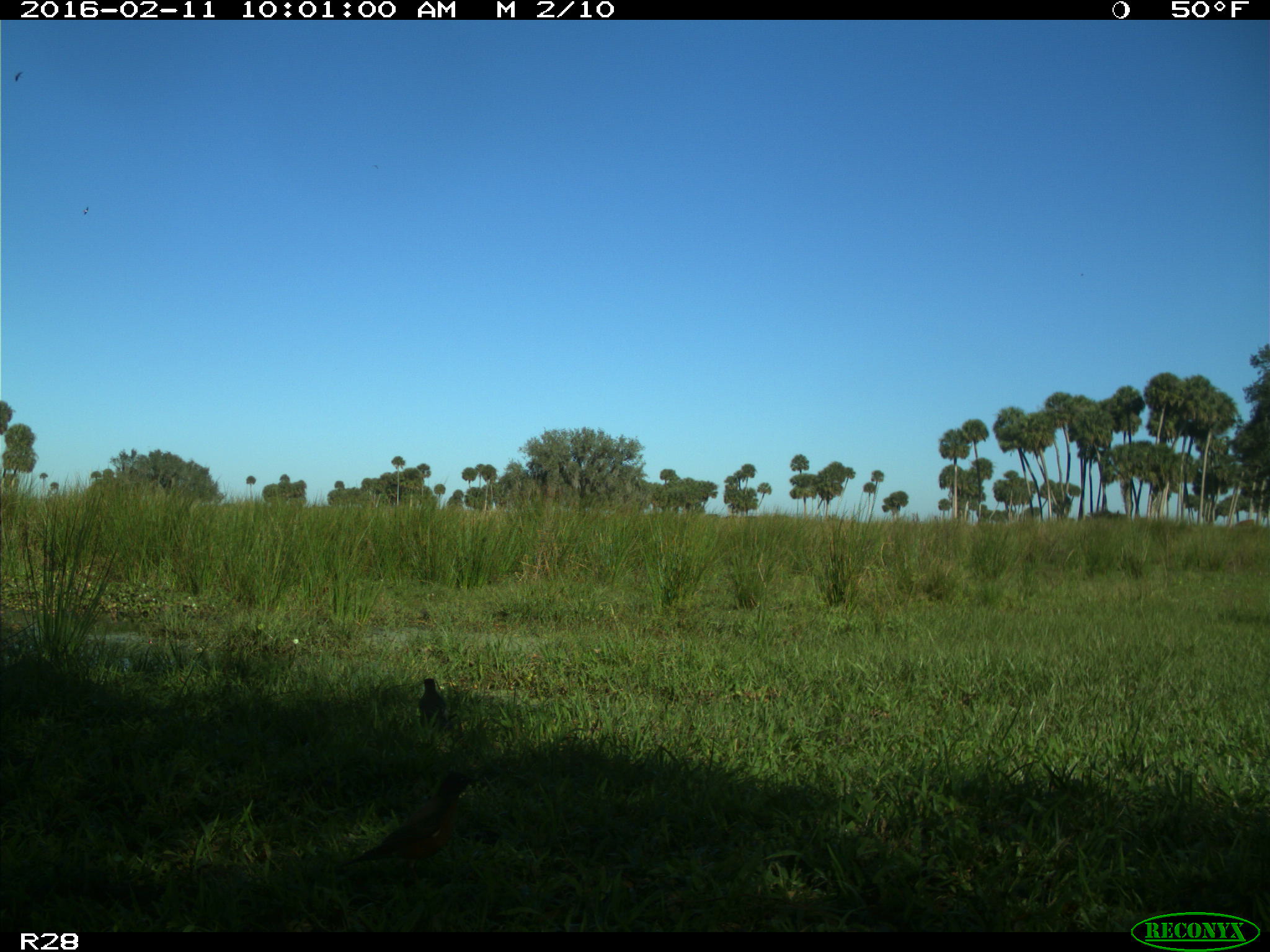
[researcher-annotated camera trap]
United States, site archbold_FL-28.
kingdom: Animalia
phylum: Chordata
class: Aves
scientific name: Aves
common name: birds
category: unidentified bird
Unidentified bird (birds) (Aves).